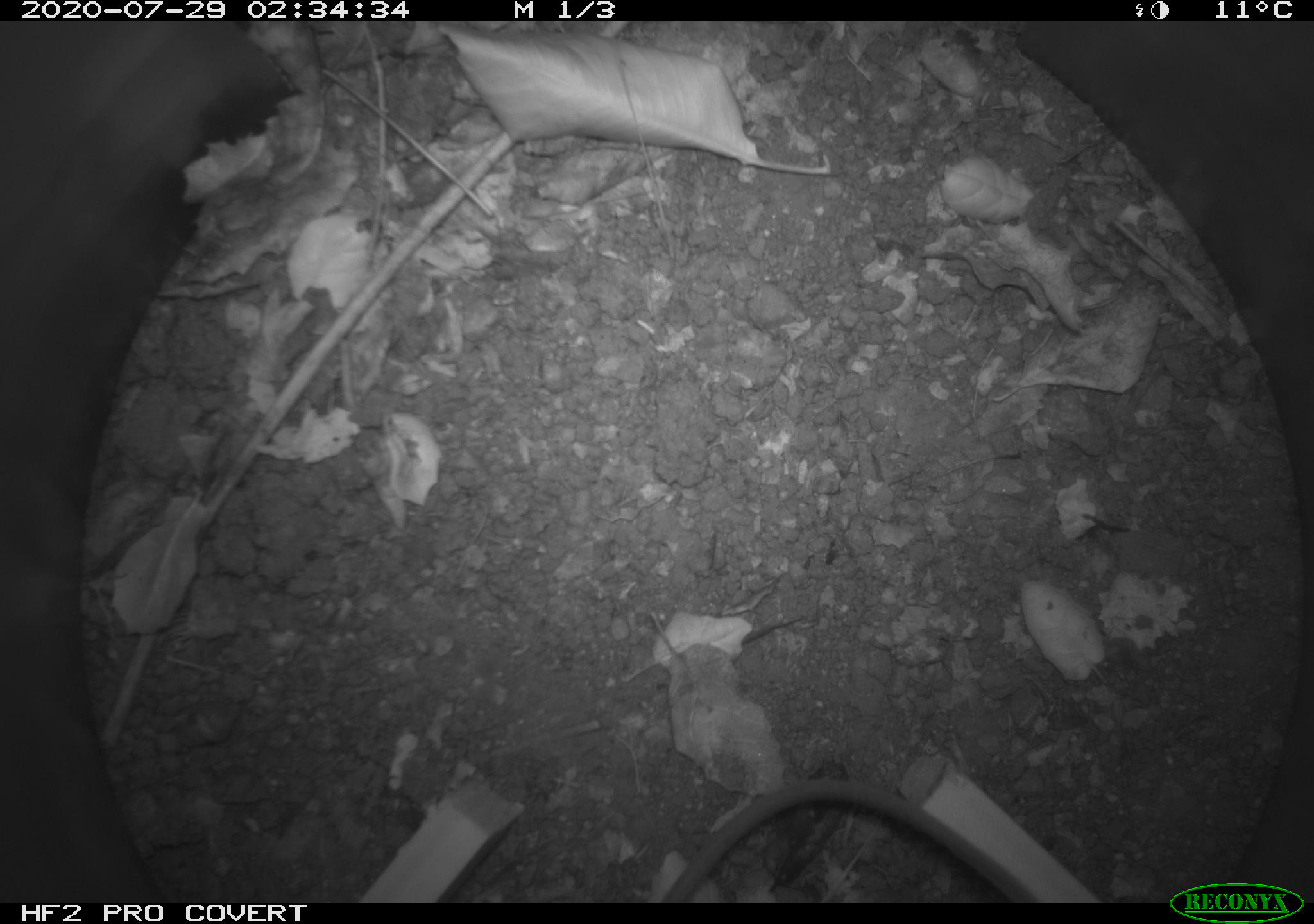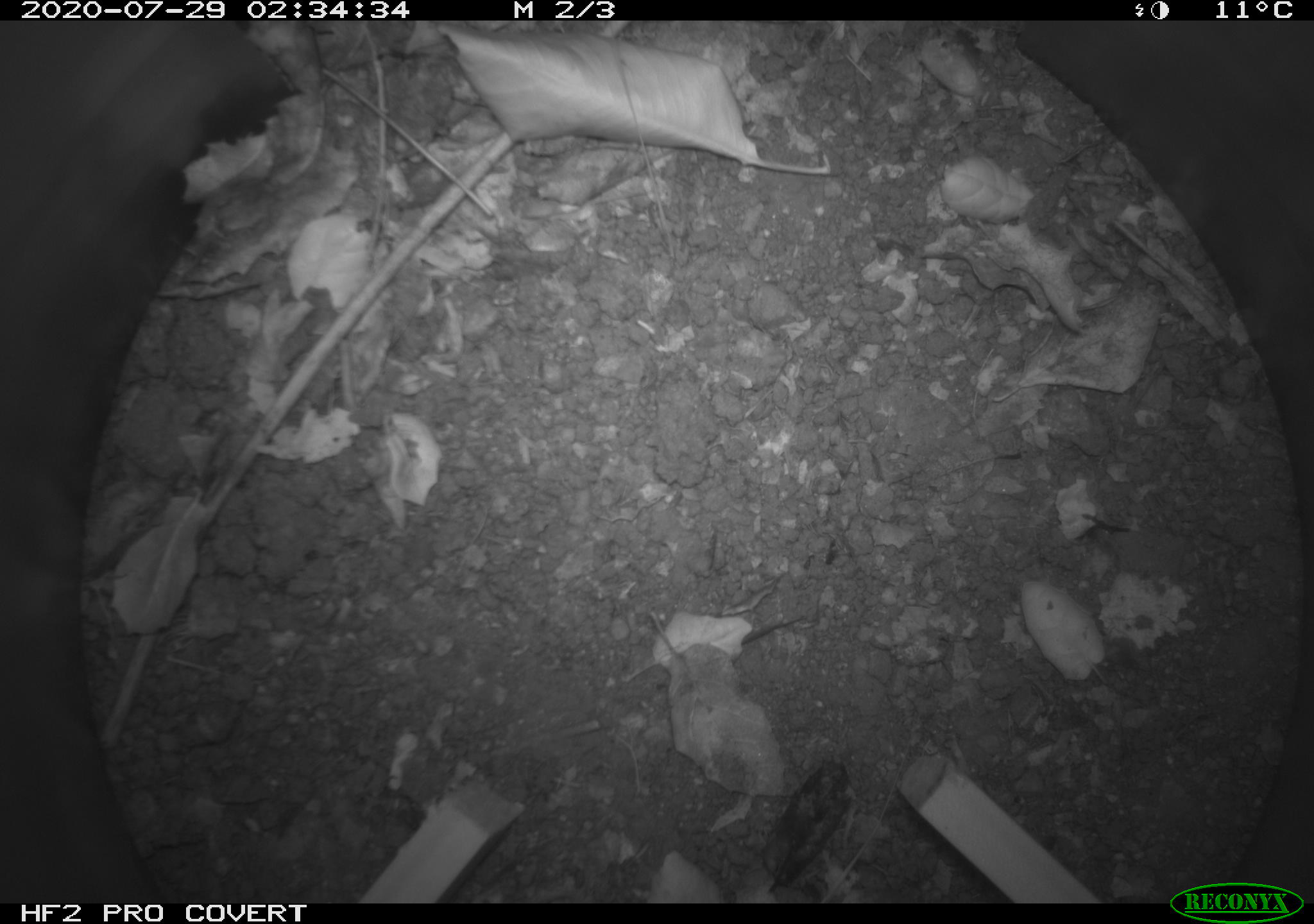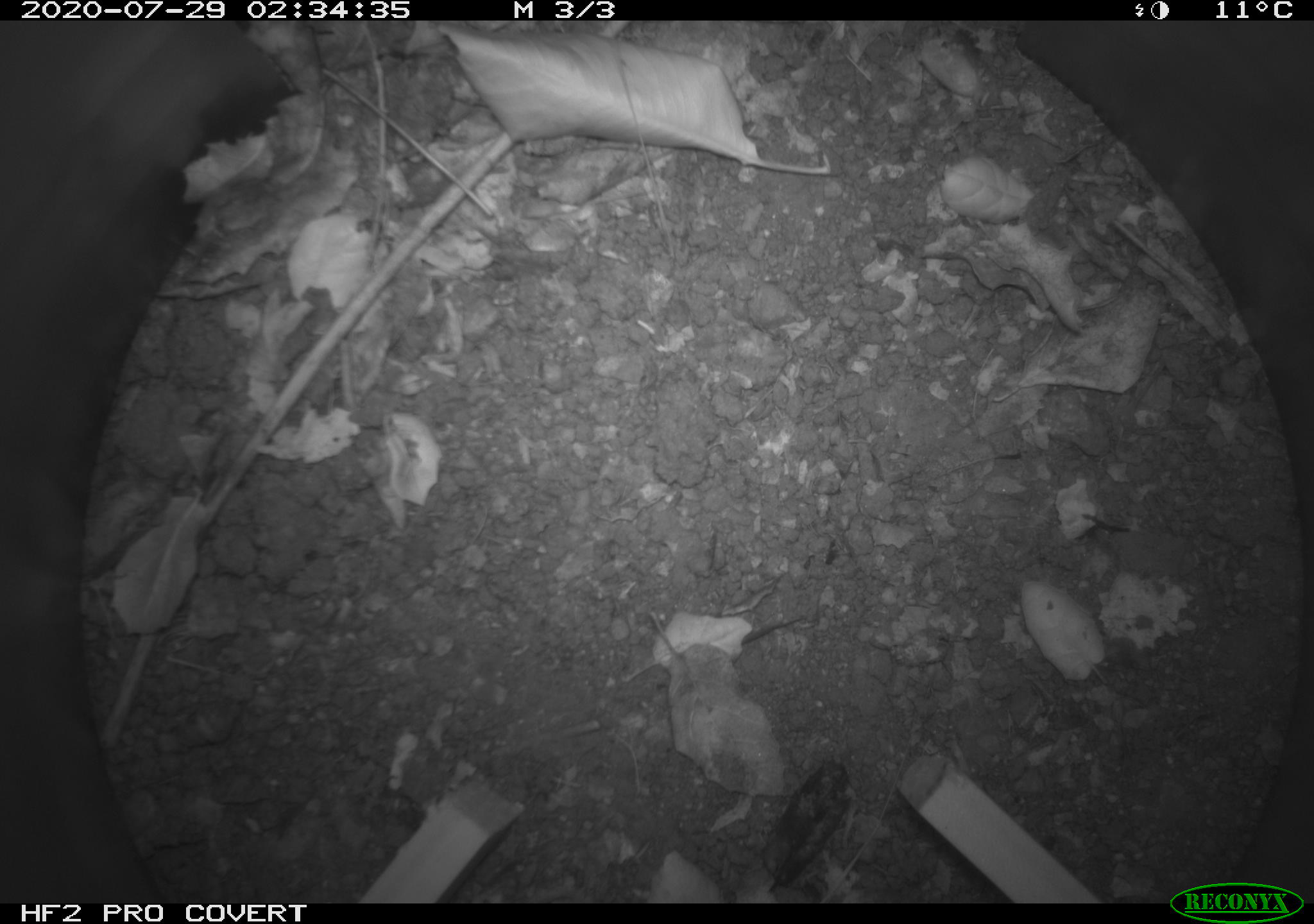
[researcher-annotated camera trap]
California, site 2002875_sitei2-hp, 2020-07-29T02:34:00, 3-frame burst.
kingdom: Animalia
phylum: Chordata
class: Mammalia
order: Rodentia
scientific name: Rodentia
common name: rodent